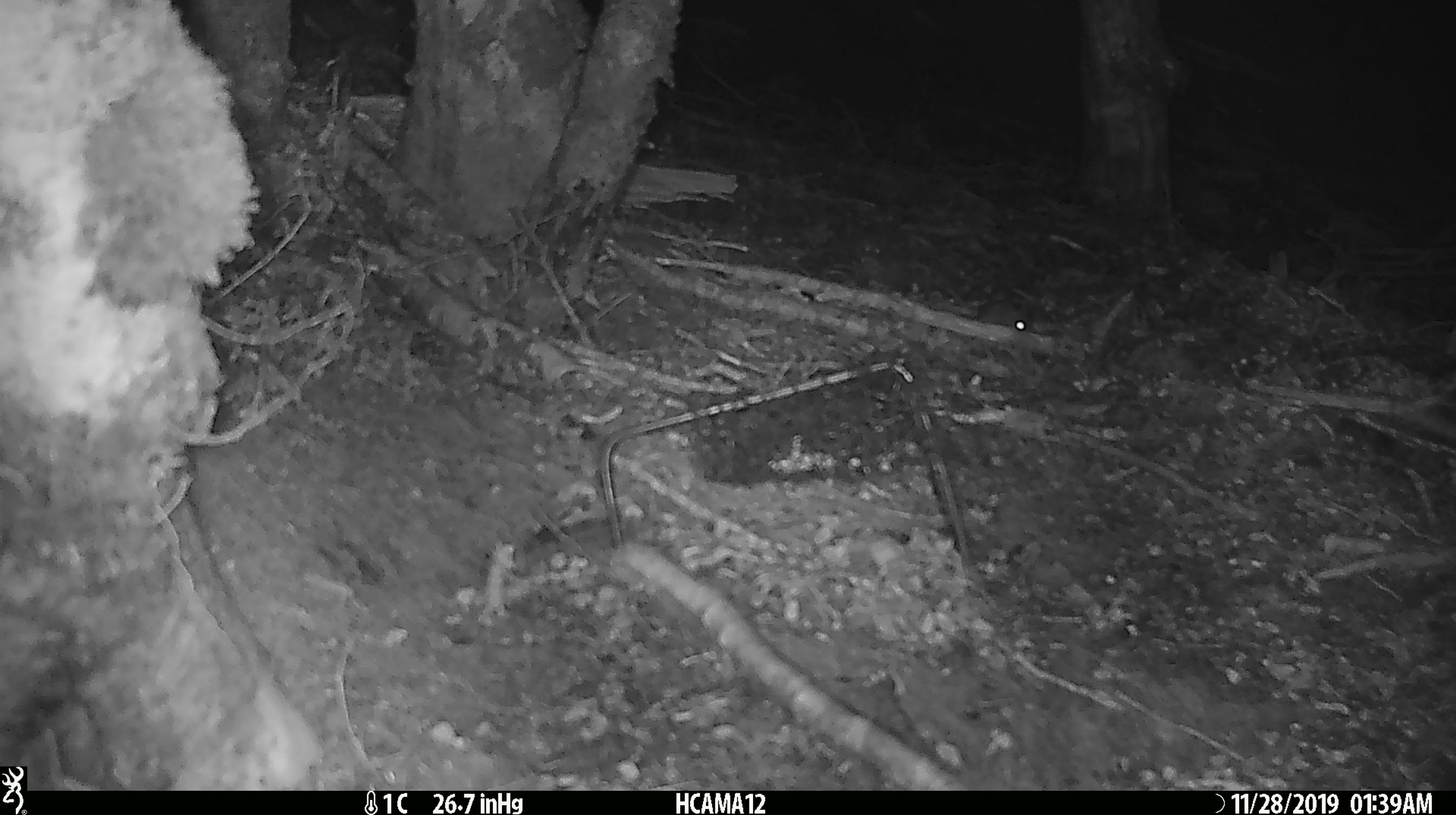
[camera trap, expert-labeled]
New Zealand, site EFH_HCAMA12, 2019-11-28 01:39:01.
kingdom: Animalia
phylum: Chordata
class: Mammalia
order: Rodentia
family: Muridae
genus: Mus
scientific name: Mus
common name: mouse